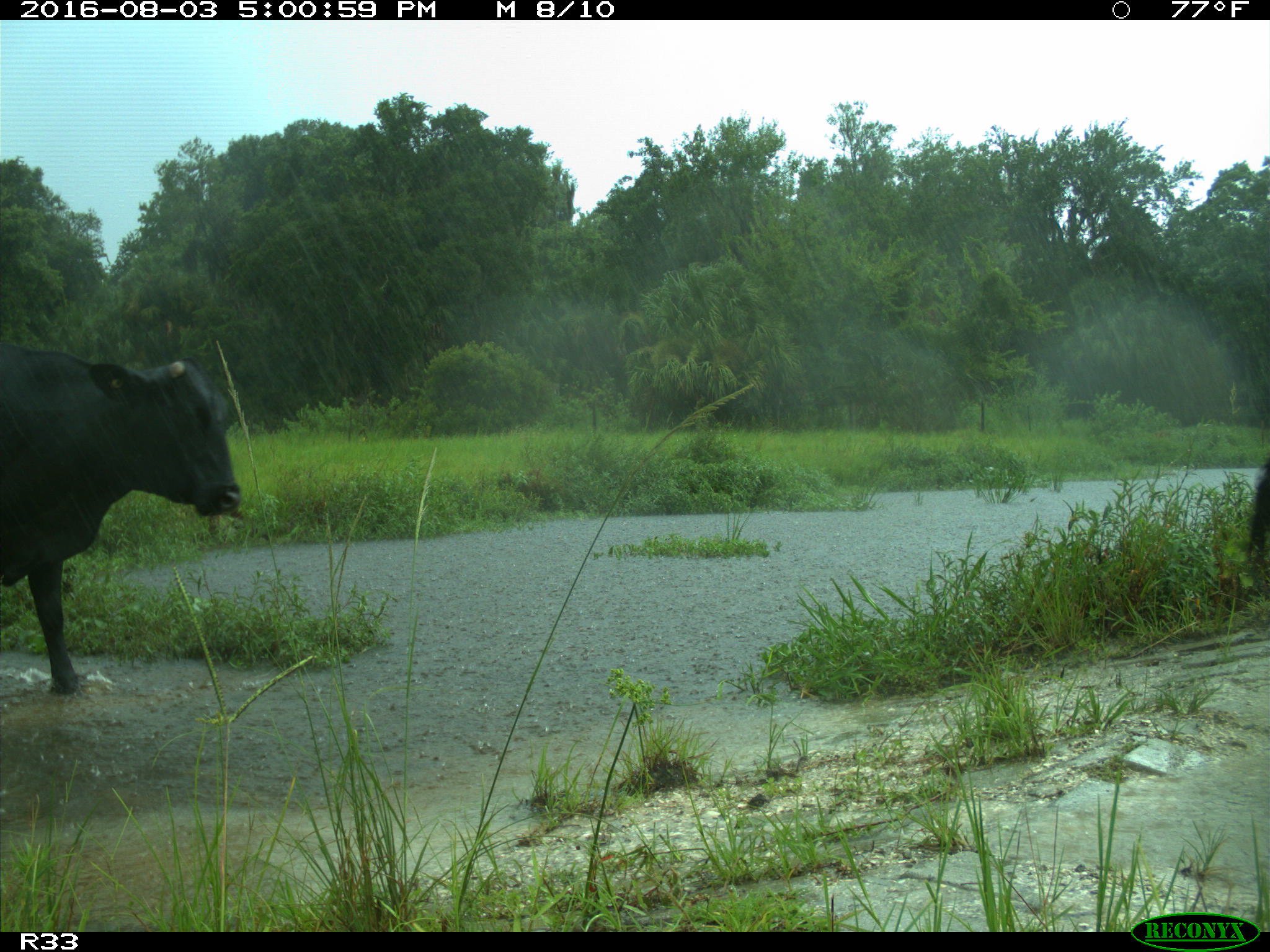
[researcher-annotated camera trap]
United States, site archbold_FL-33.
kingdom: Animalia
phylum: Chordata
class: Mammalia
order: Artiodactyla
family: Bovidae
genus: Bos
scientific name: Bos taurus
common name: domestic cow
Bos taurus (domestic cow).